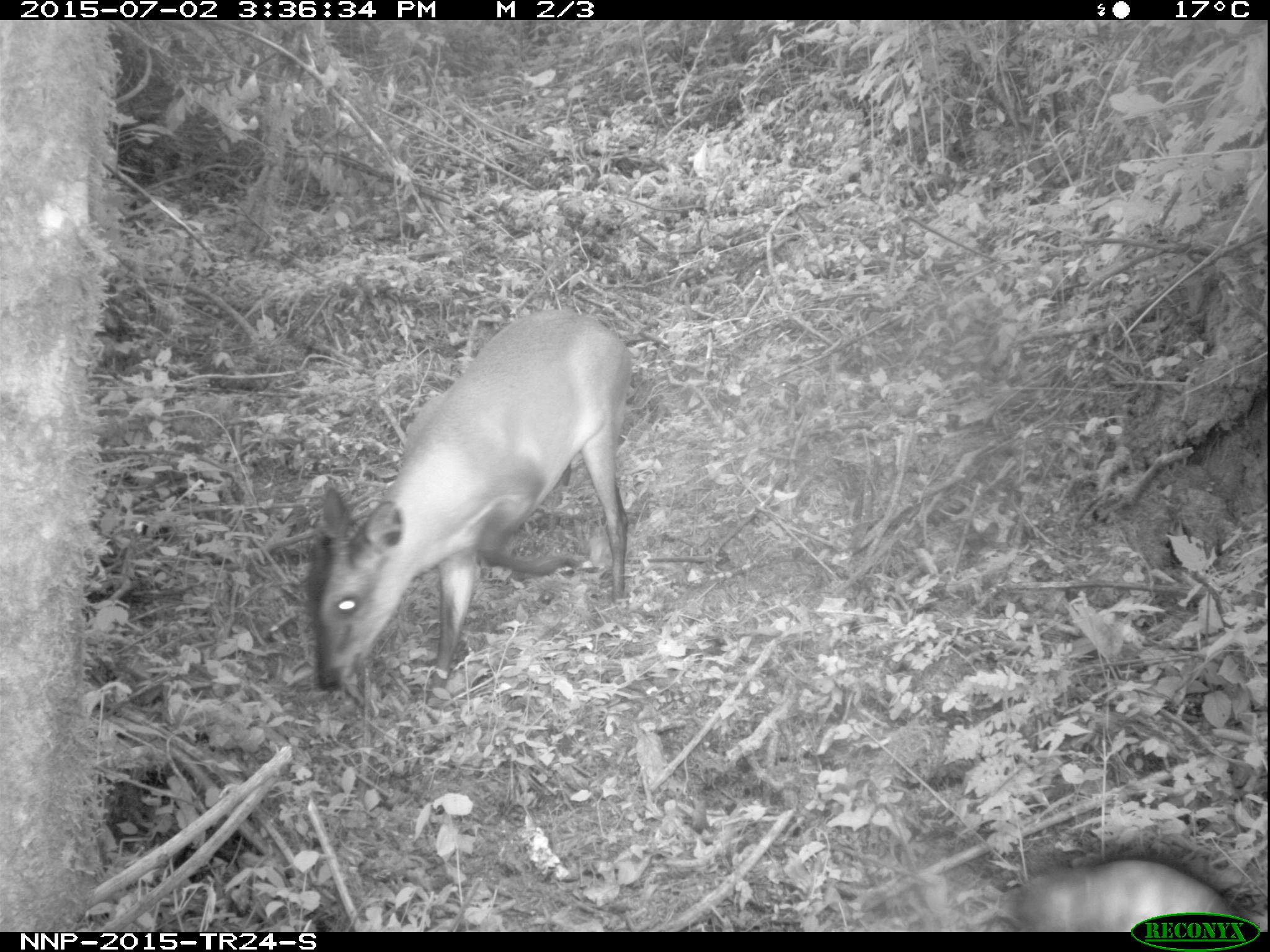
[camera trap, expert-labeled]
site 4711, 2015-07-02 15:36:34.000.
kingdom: Animalia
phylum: Chordata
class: Mammalia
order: Artiodactyla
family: Bovidae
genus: Cephalophus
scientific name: Cephalophus nigrifrons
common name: black-fronted duiker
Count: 1.